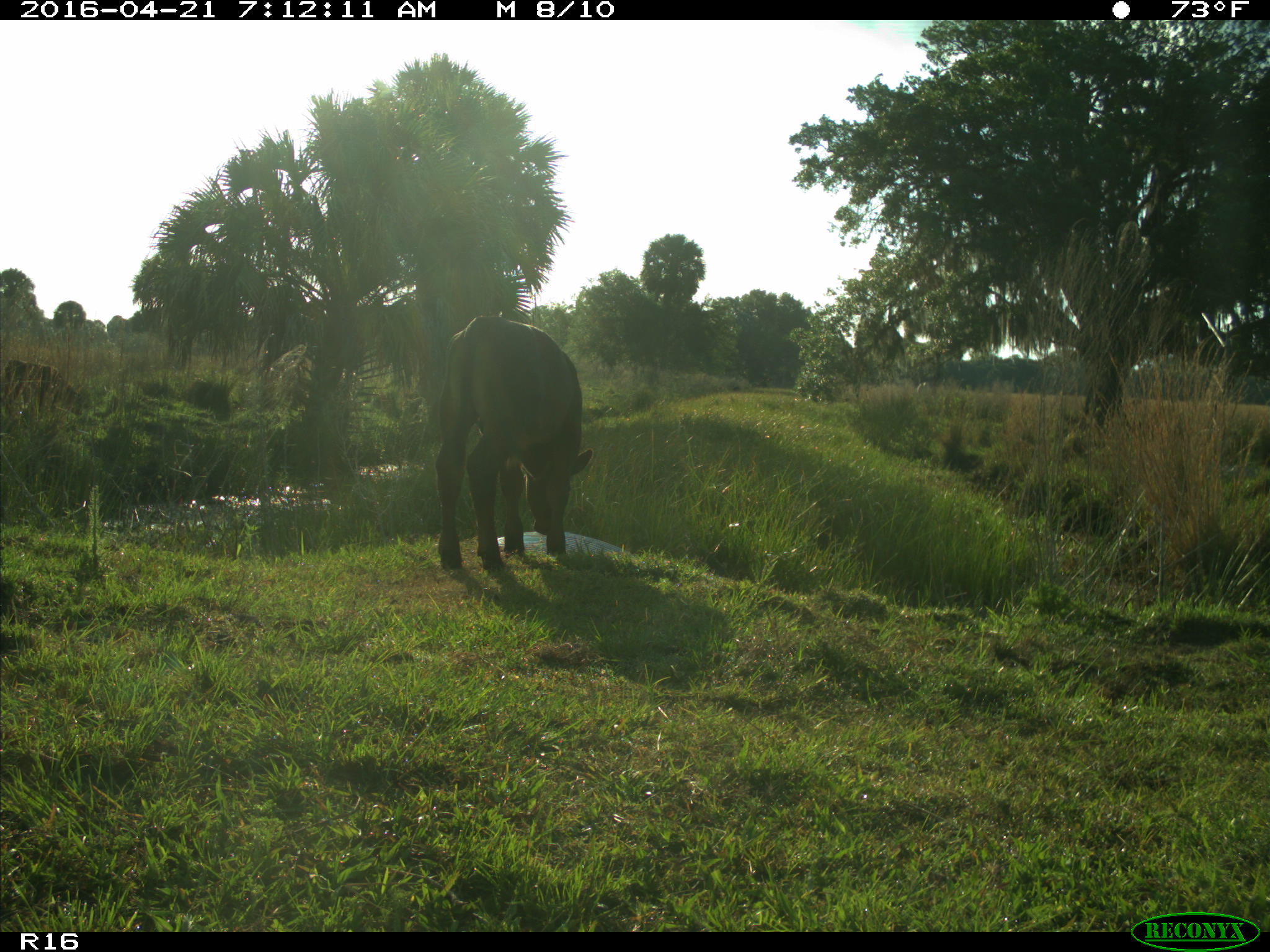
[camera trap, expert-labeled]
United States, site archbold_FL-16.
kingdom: Animalia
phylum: Chordata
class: Mammalia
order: Artiodactyla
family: Bovidae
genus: Bos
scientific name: Bos taurus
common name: domestic cow